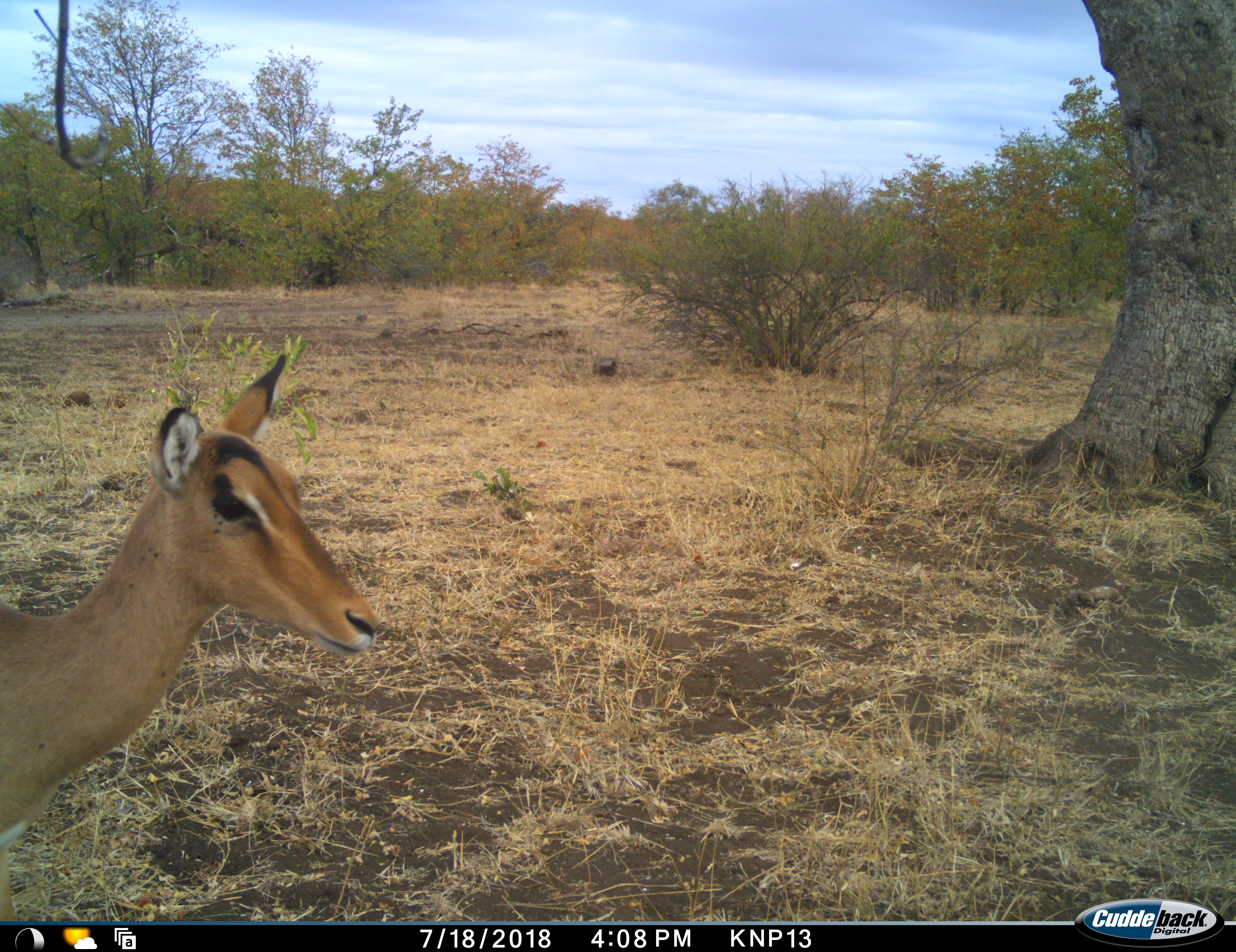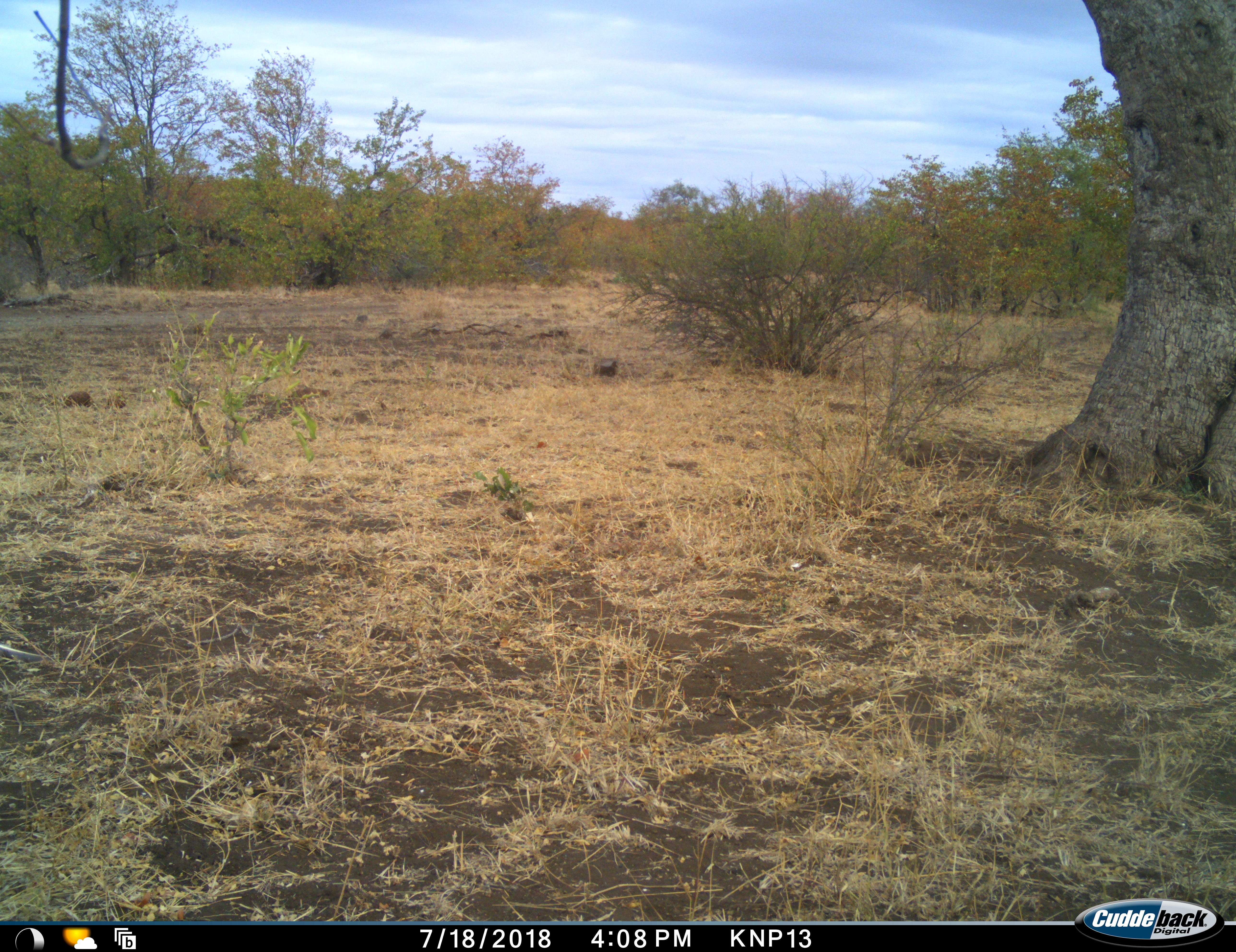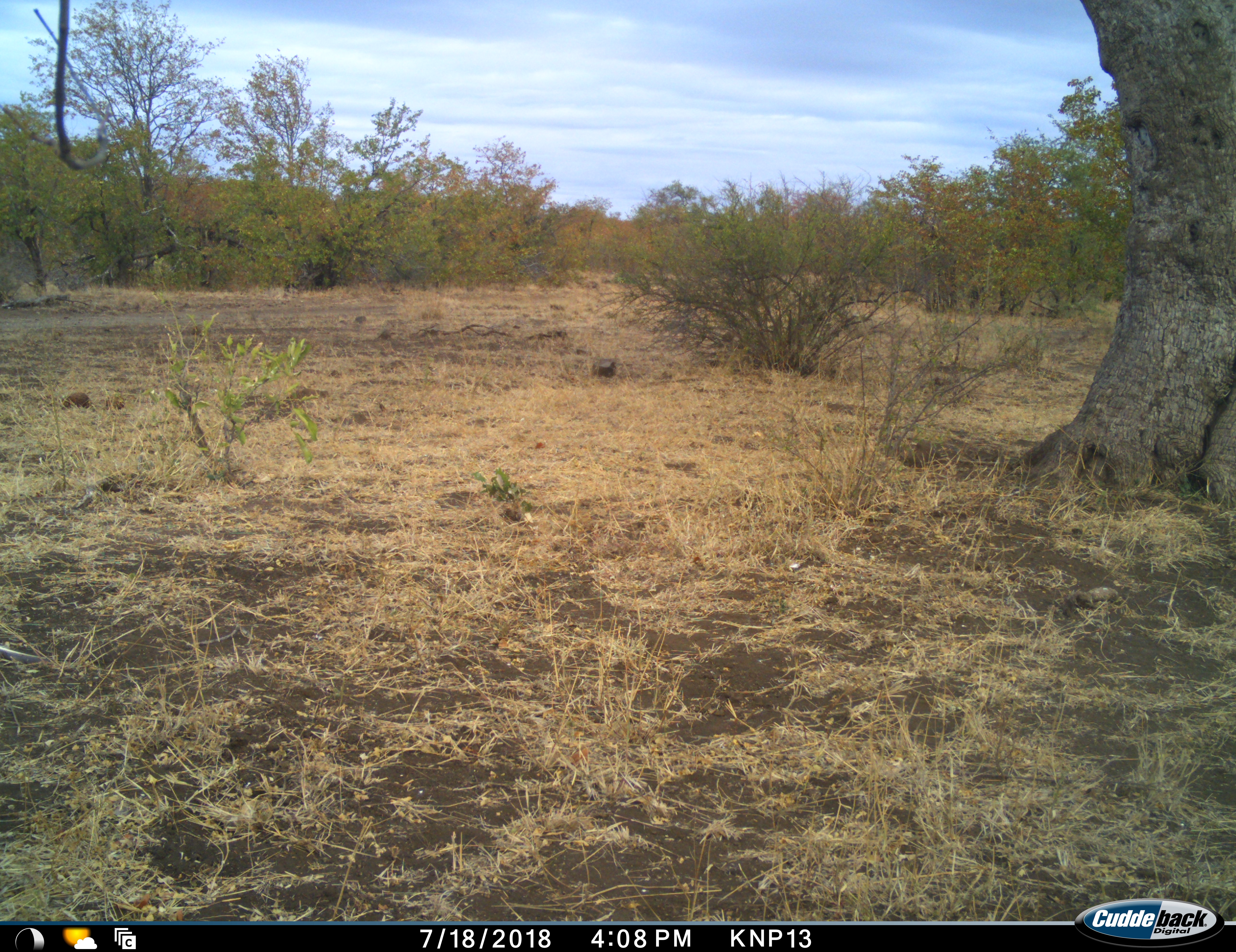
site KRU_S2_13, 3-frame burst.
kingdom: Animalia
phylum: Chordata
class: Mammalia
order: Artiodactyla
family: Bovidae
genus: Aepyceros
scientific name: Aepyceros melampus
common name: impala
Impala (Aepyceros melampus), count 1. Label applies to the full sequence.